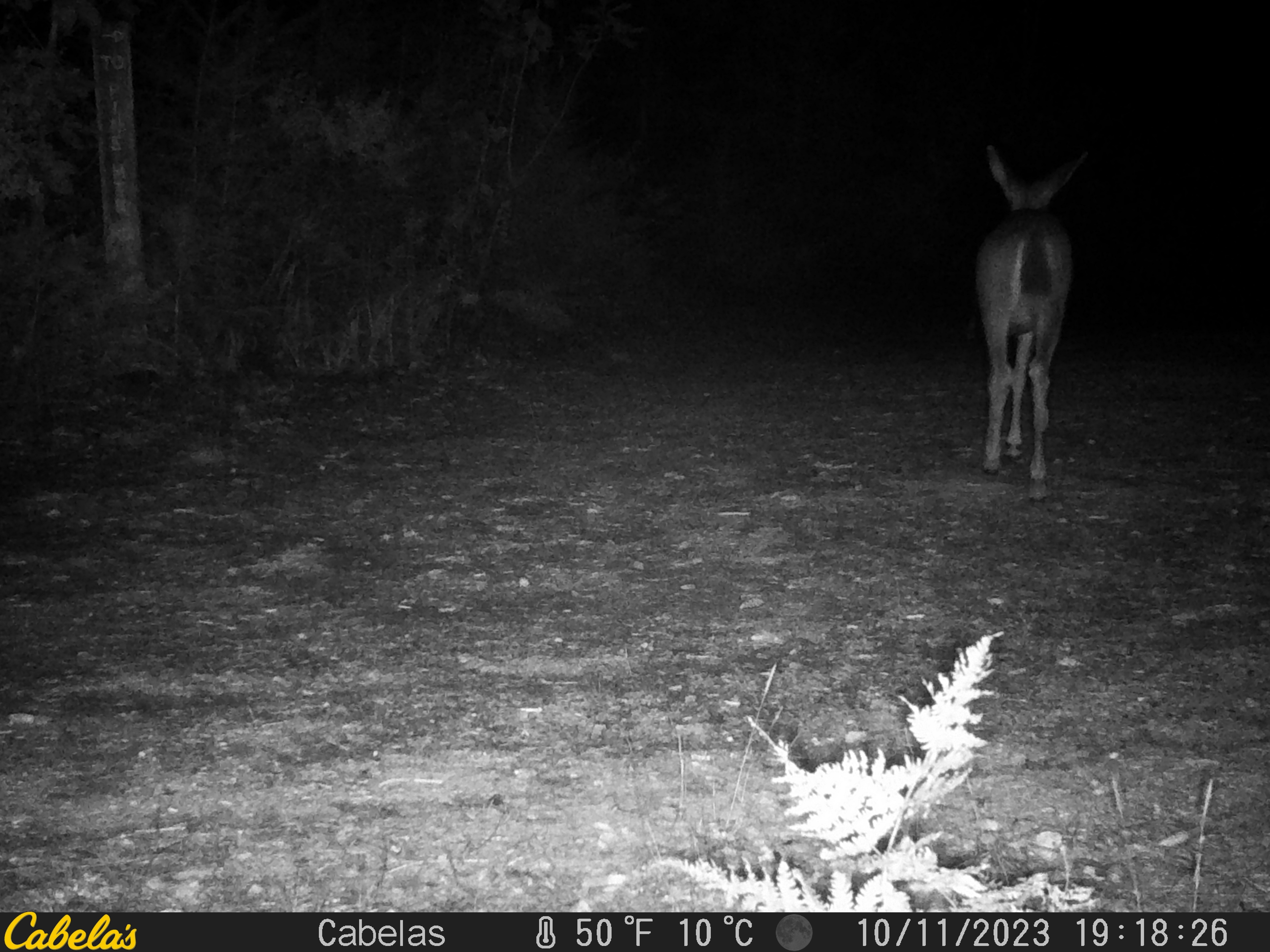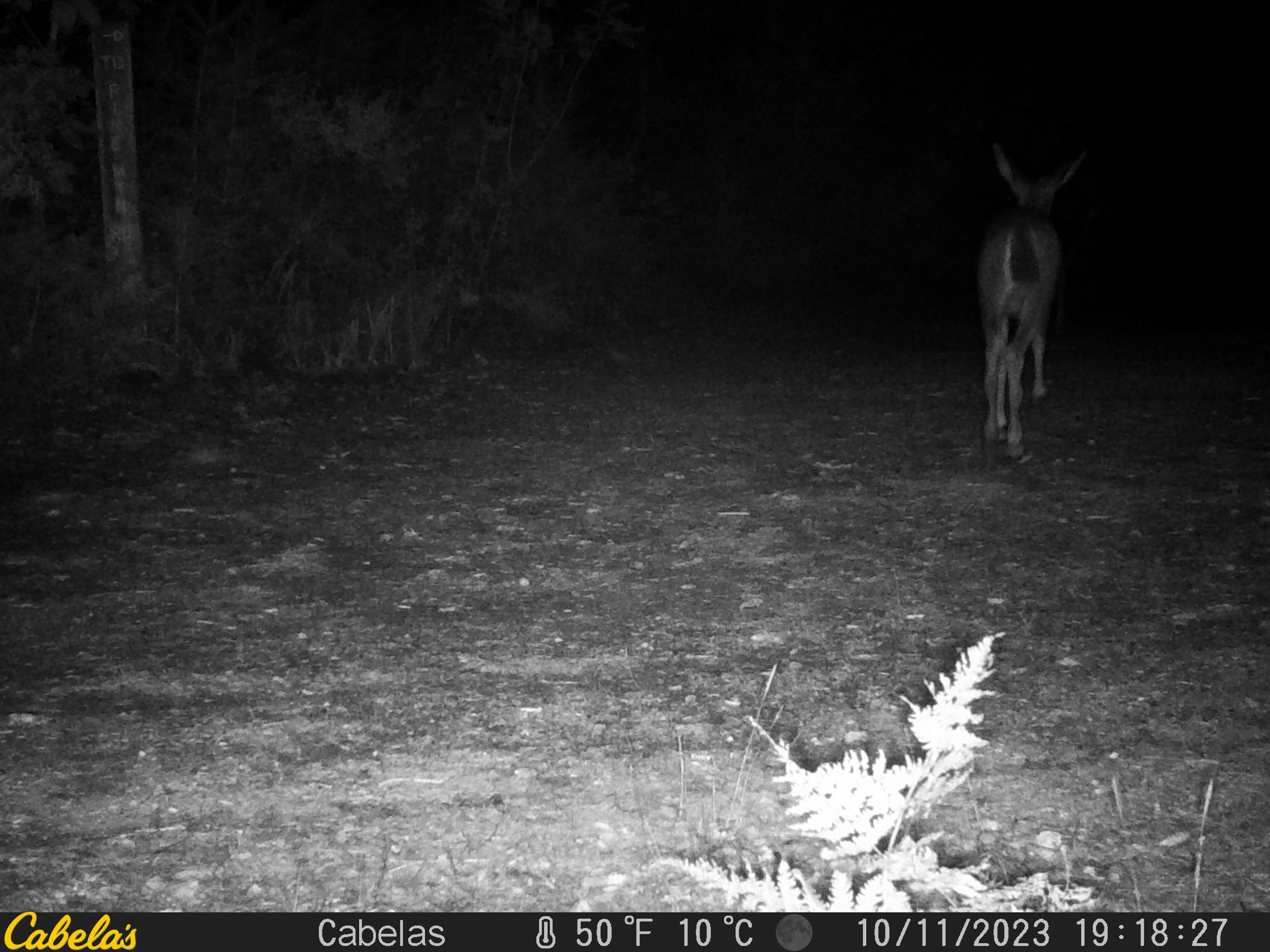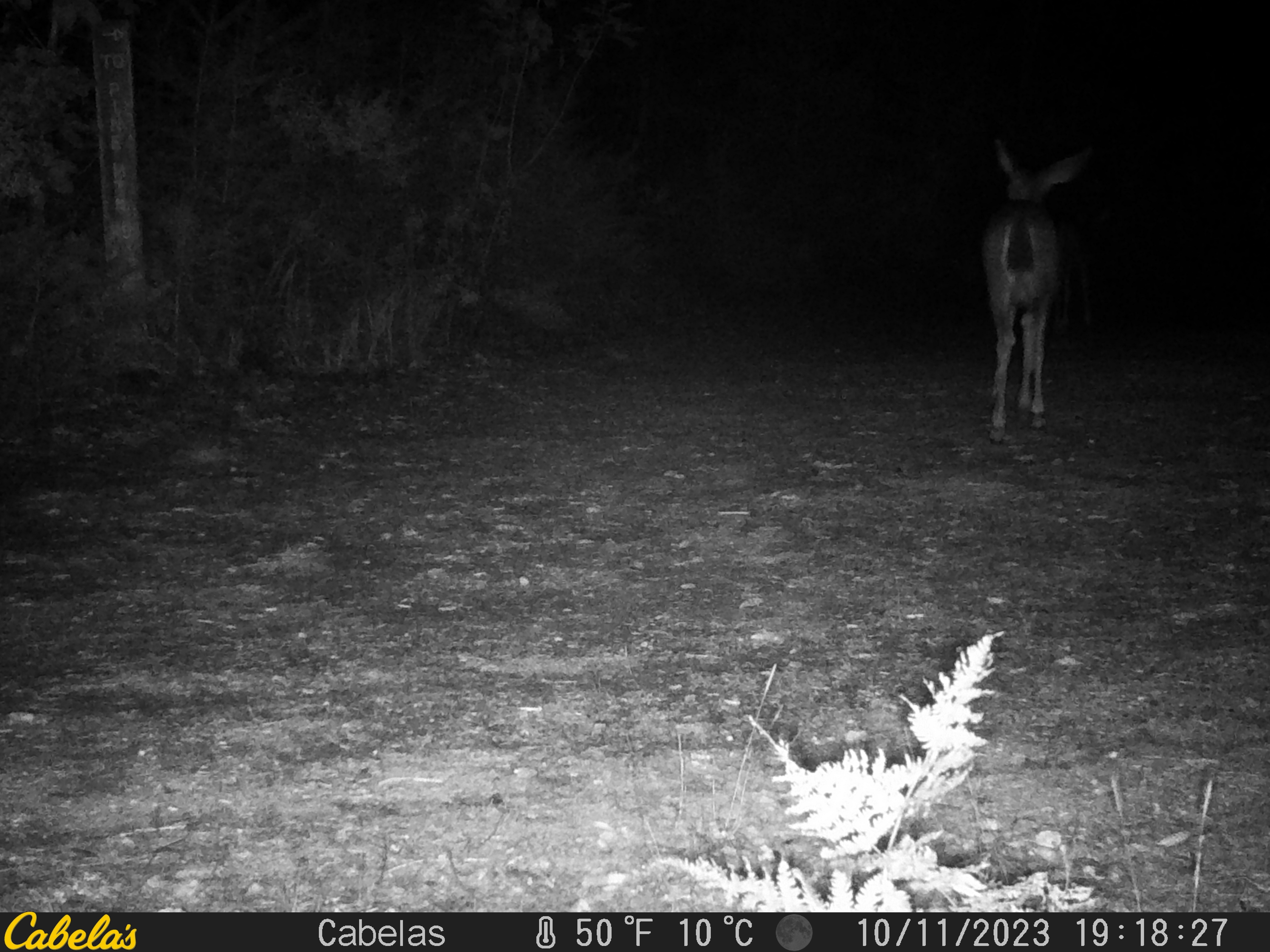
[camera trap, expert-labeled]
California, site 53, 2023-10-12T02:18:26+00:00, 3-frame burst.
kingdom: Animalia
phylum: Chordata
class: Mammalia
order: Artiodactyla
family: Cervidae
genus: Odocoileus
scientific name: Odocoileus hemionus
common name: mule deer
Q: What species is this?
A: Mule deer (Odocoileus hemionus).